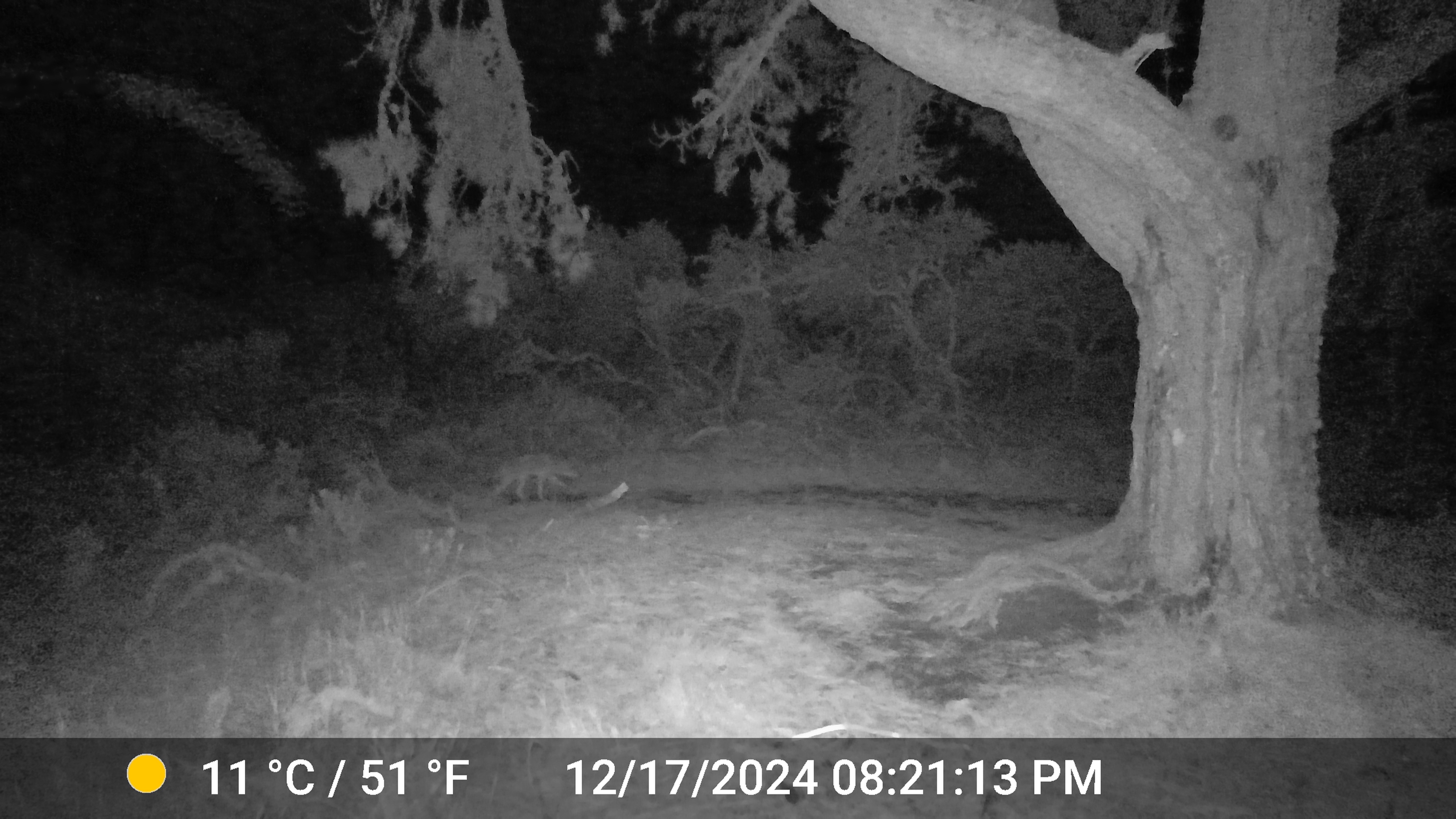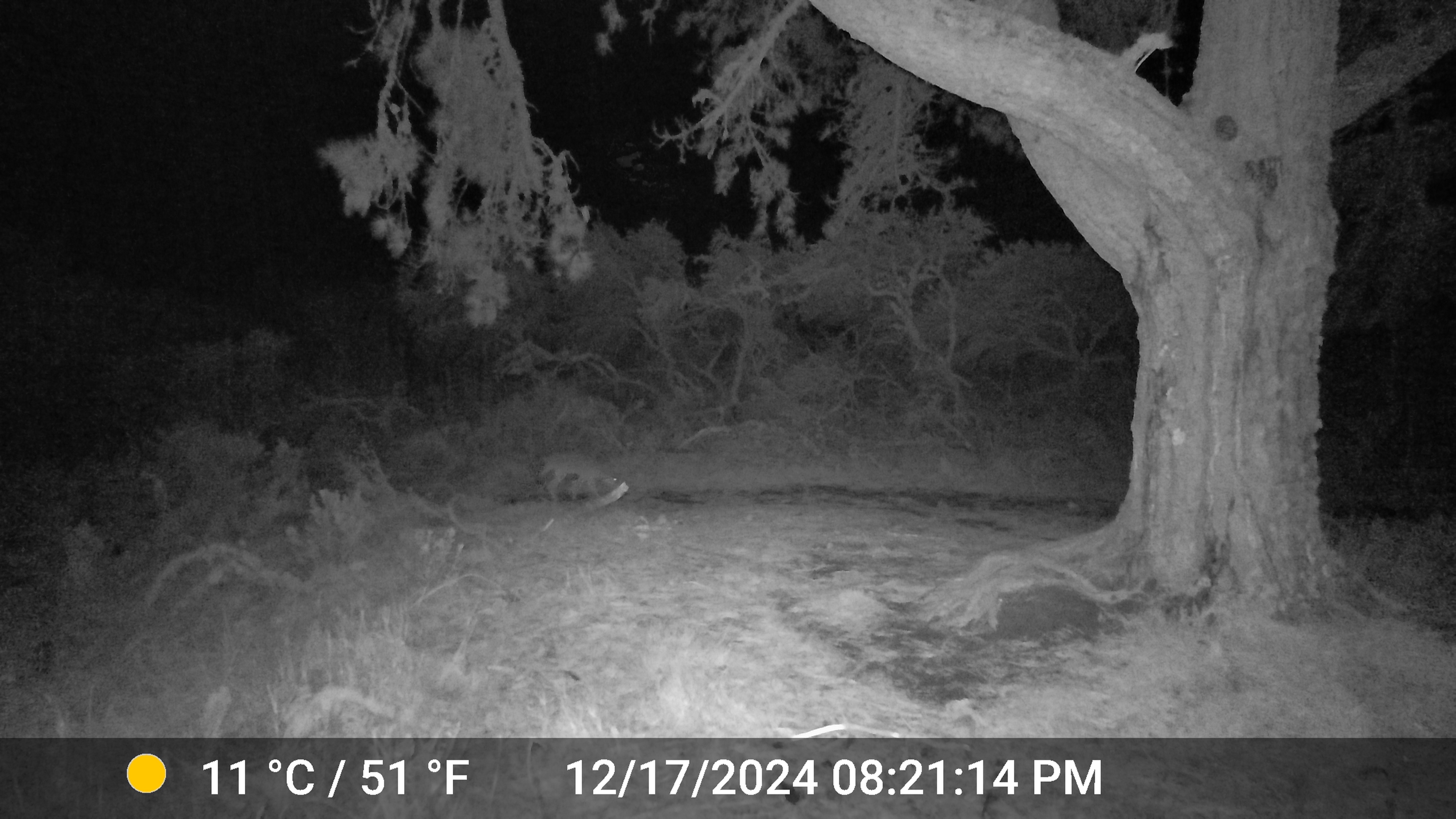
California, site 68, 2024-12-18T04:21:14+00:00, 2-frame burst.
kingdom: Animalia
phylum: Chordata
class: Mammalia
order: Carnivora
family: Canidae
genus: Canis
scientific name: Canis latrans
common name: coyote